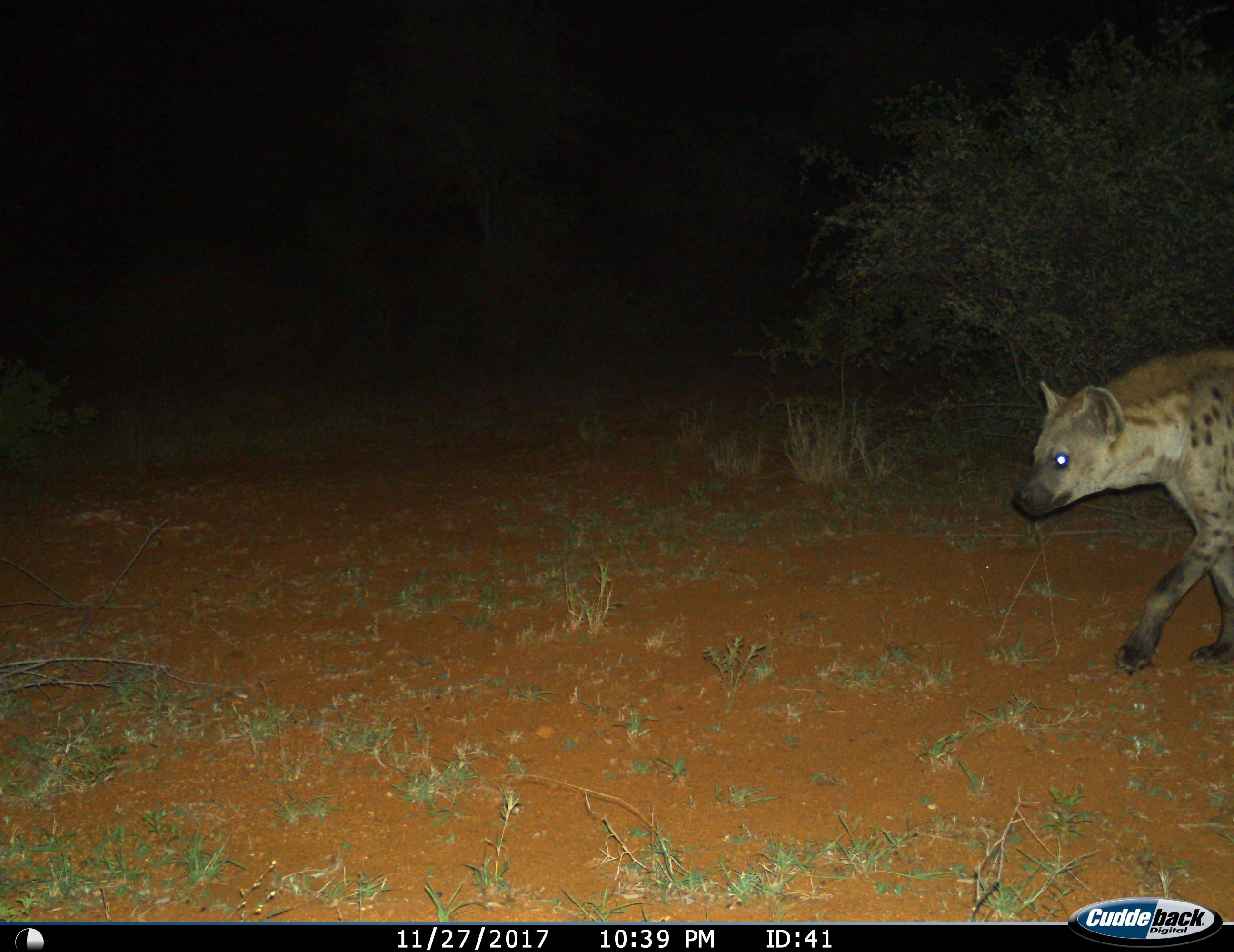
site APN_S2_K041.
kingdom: Animalia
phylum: Chordata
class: Mammalia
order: Carnivora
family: Hyaenidae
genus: Crocuta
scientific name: Crocuta crocuta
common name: spotted hyena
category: hyenaspotted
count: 1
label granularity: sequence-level